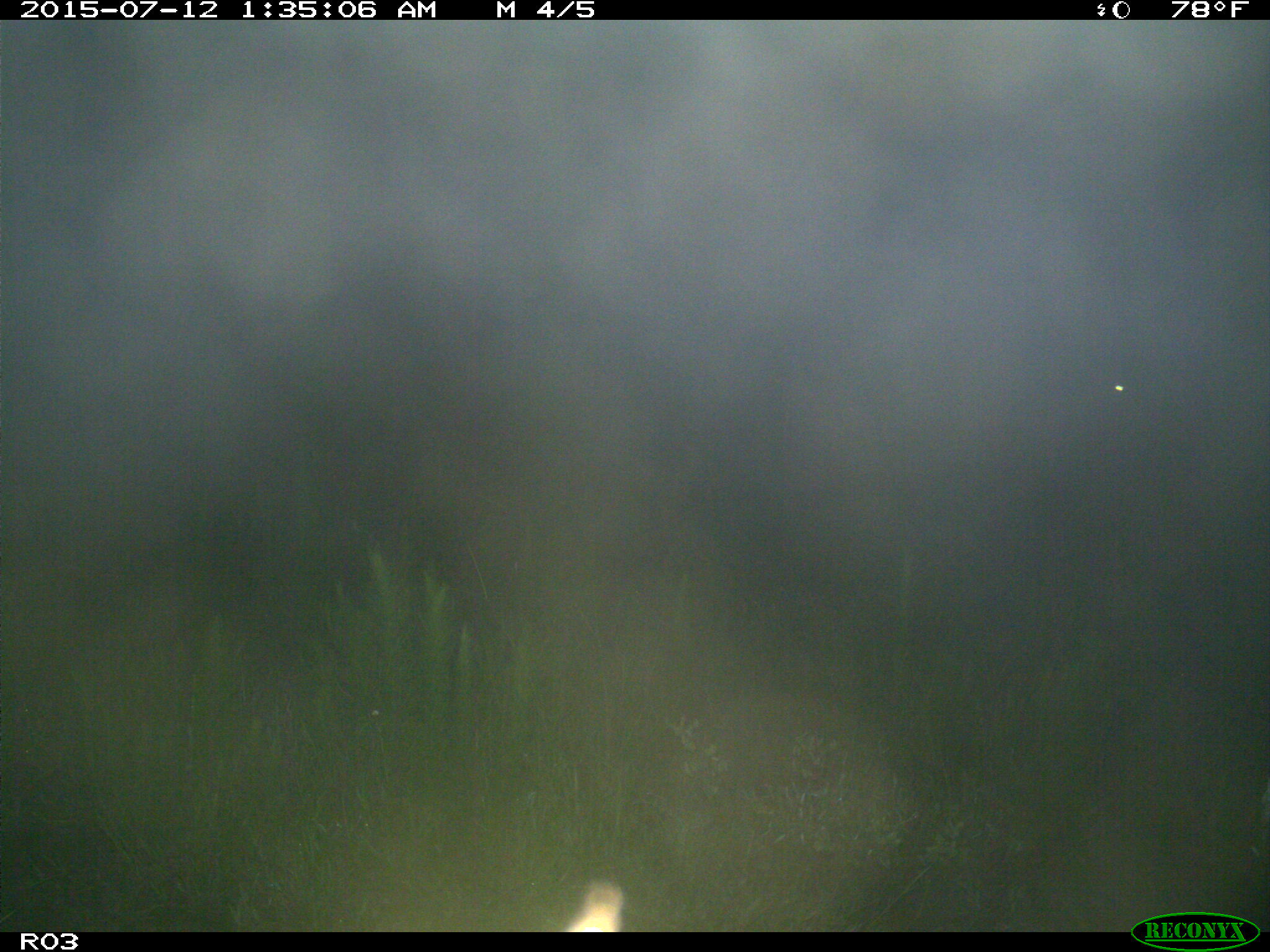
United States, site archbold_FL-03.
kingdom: Animalia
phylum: Chordata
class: Mammalia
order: Artiodactyla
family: Bovidae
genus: Bos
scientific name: Bos taurus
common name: domestic cow